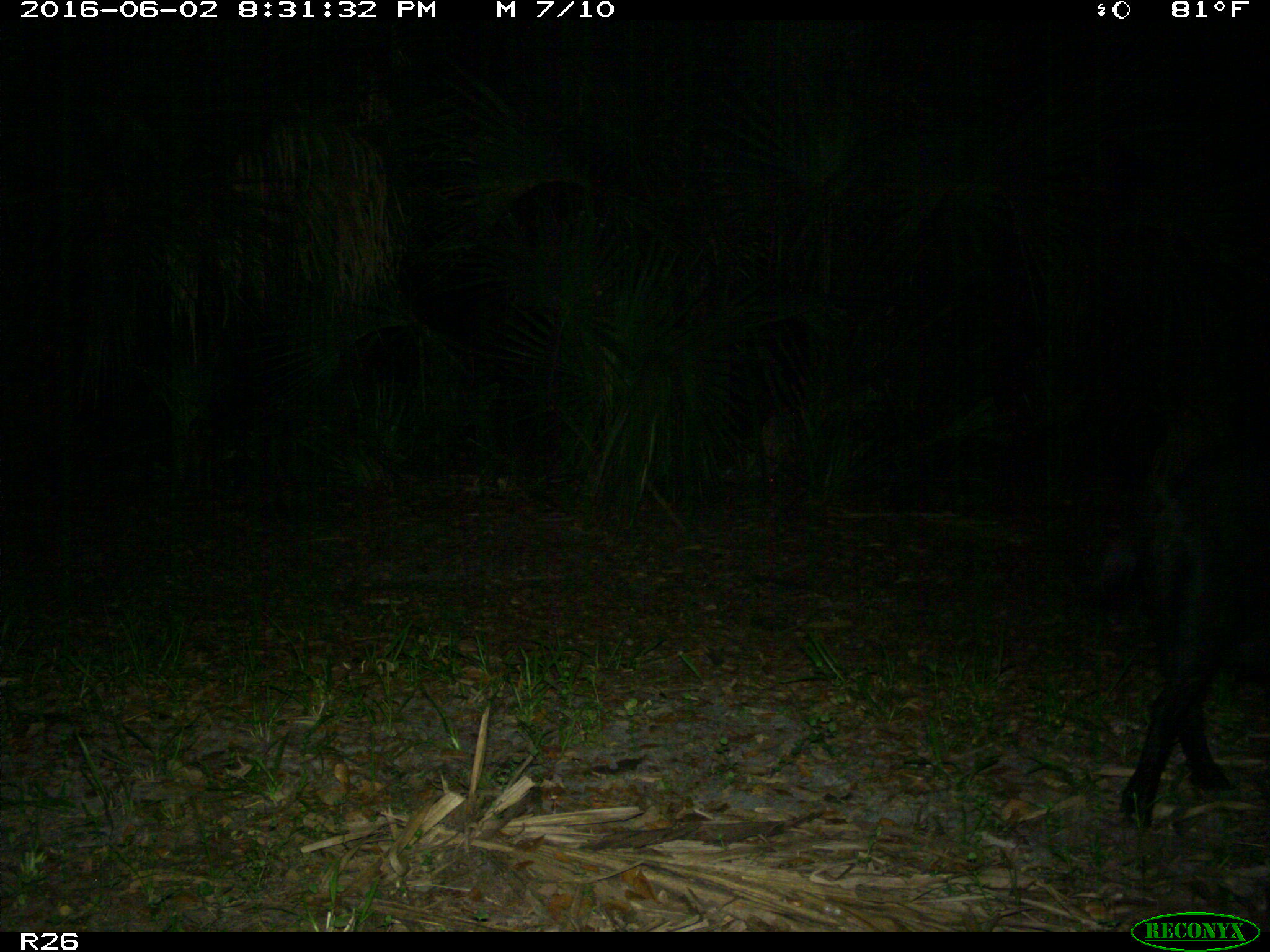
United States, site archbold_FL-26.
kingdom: Animalia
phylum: Chordata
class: Mammalia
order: Artiodactyla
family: Suidae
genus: Sus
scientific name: Sus scrofa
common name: wild boar